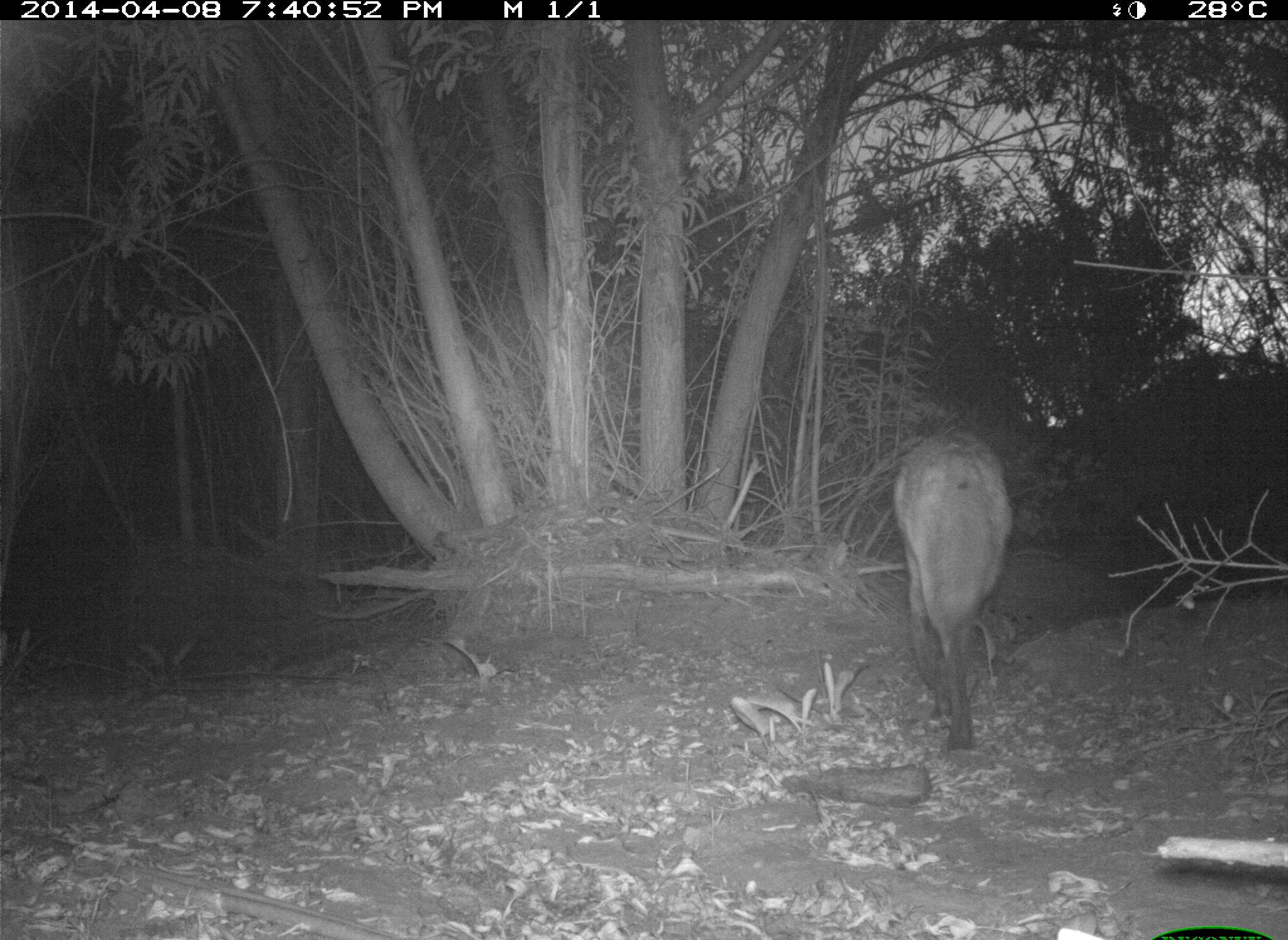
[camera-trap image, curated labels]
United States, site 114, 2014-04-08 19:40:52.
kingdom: Animalia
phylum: Chordata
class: Mammalia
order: Carnivora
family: Canidae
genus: Canis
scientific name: Canis latrans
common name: coyote